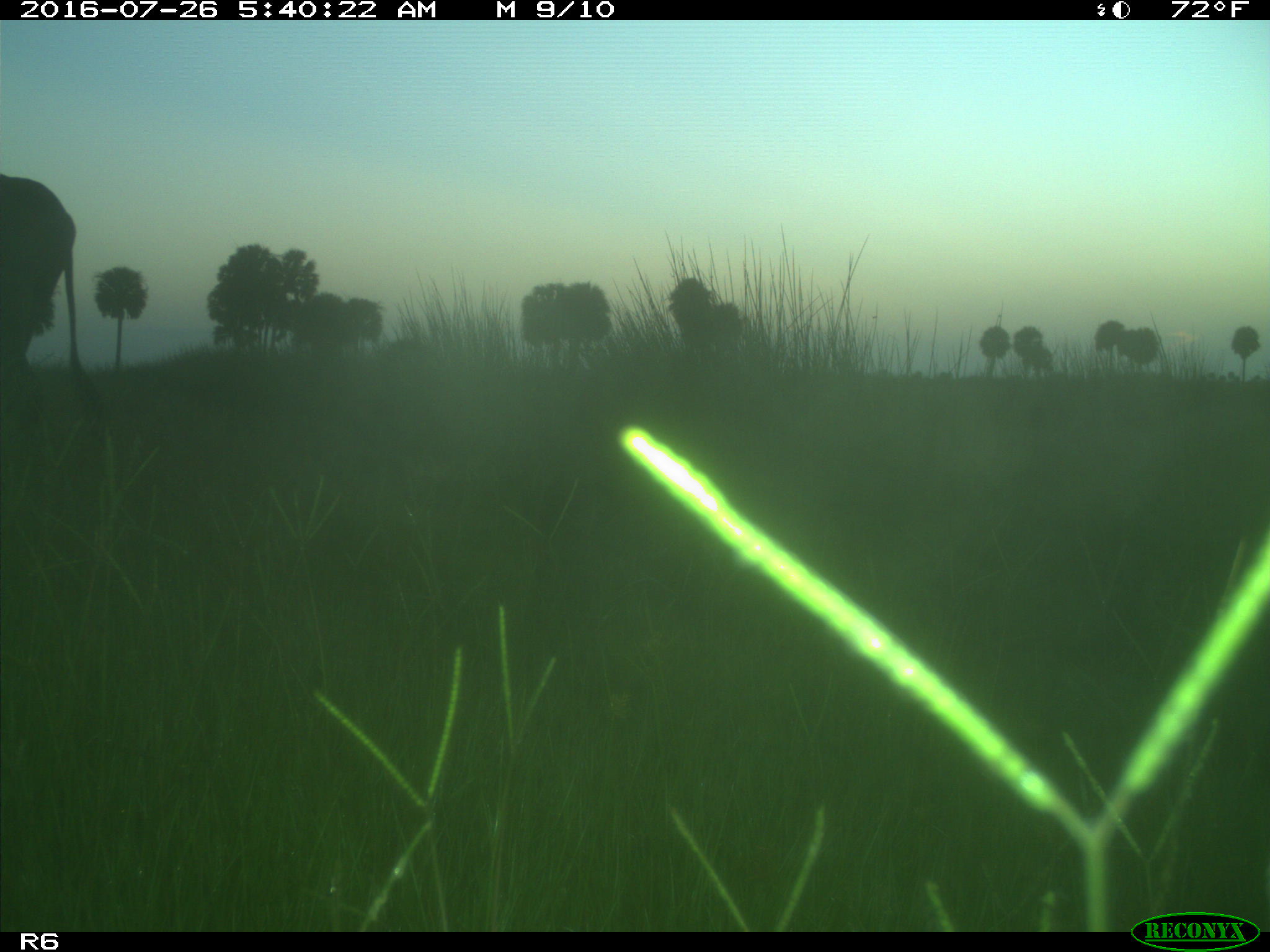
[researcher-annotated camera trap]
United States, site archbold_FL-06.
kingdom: Animalia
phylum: Chordata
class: Mammalia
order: Artiodactyla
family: Bovidae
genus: Bos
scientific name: Bos taurus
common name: domestic cow